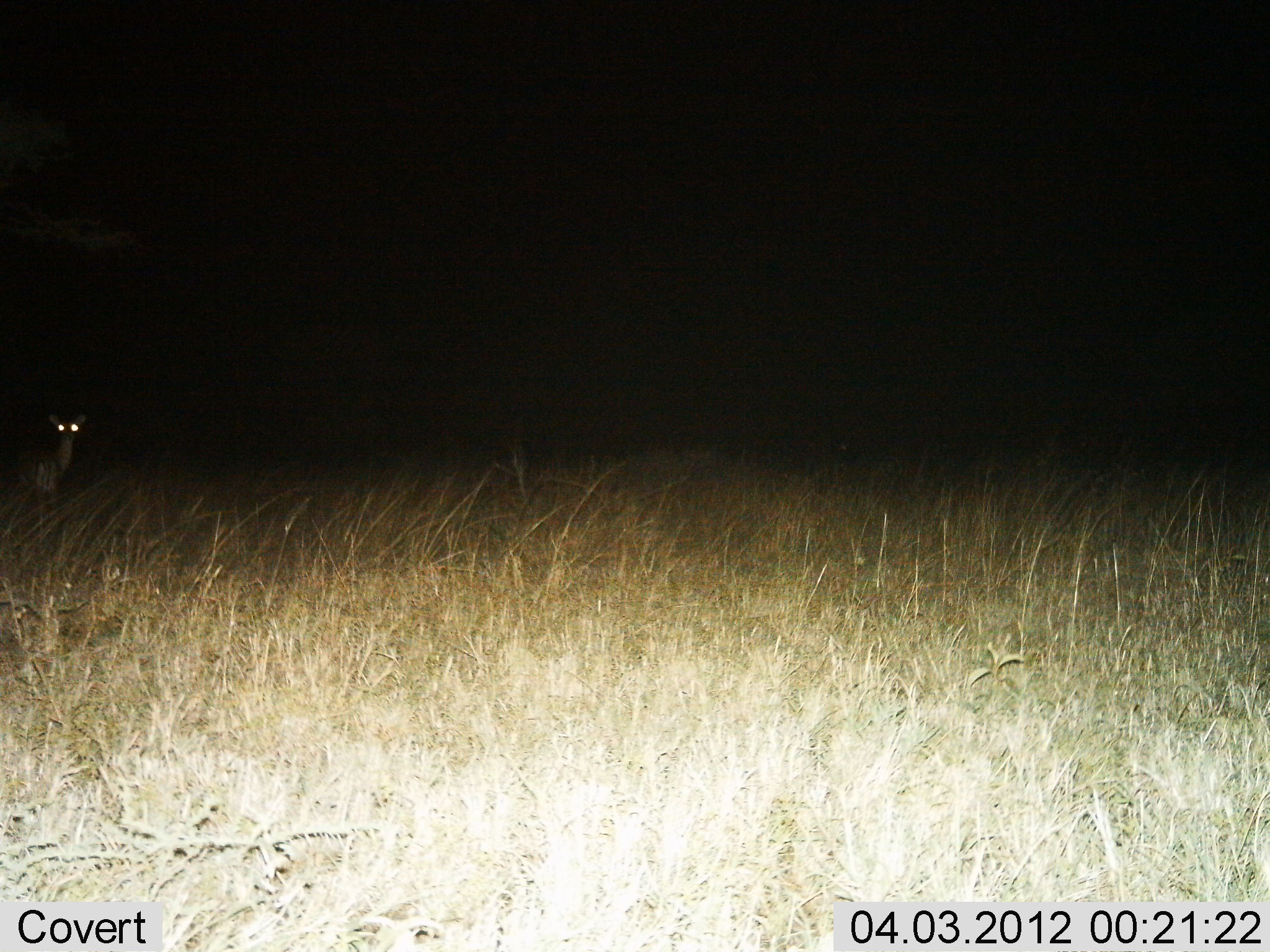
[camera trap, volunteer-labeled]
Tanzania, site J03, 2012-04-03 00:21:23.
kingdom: Animalia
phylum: Chordata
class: Mammalia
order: Artiodactyla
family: Bovidae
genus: Redunca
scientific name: Redunca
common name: reedbuck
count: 1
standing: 100%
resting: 0%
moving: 0%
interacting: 0%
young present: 0%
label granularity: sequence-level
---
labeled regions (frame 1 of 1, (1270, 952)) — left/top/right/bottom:
animal: 26/412/87/492